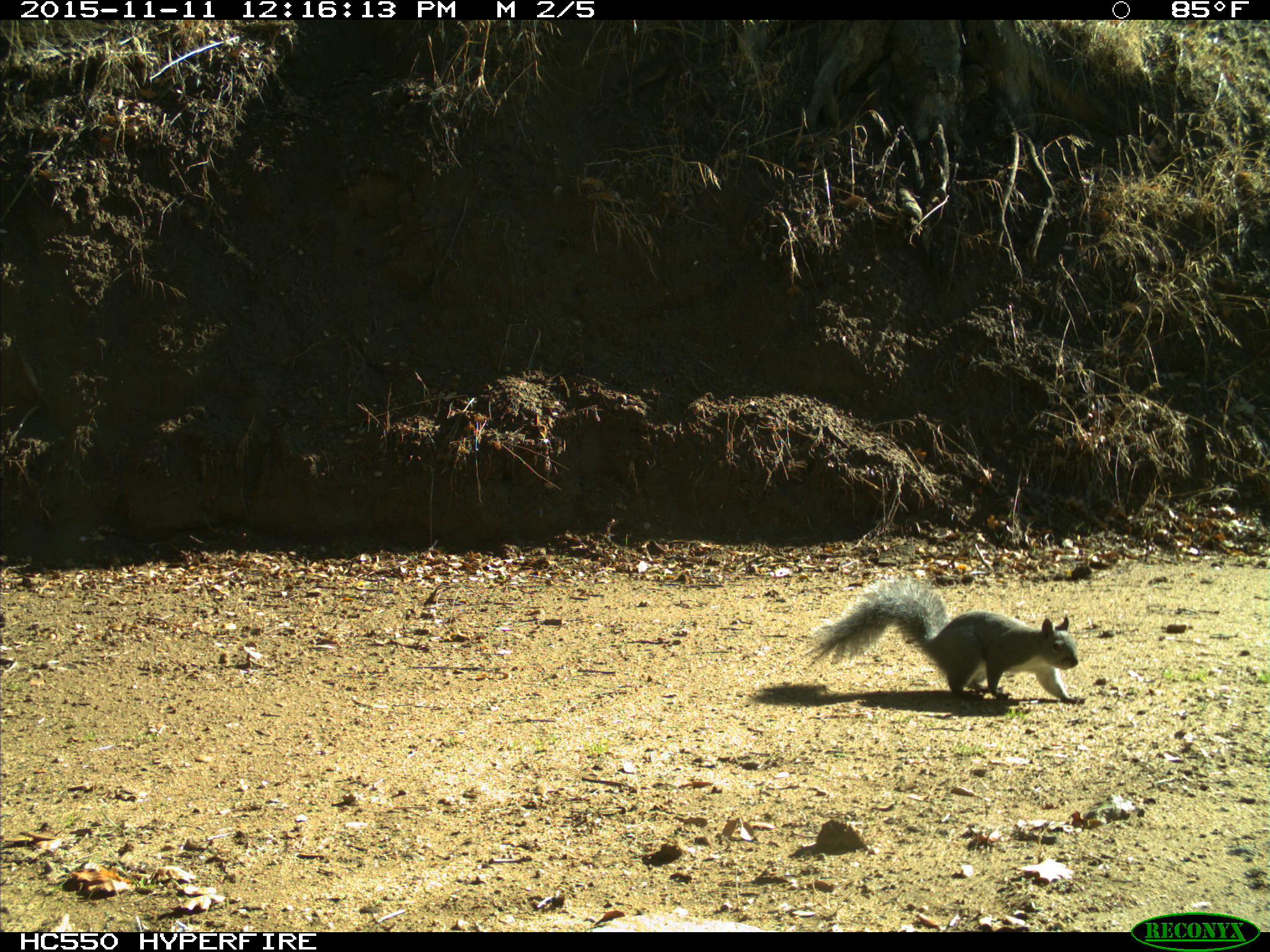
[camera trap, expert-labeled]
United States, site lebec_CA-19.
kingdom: Animalia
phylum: Chordata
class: Mammalia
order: Rodentia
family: Sciuridae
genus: Sciurus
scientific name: Sciurus carolinensis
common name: eastern gray squirrel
Sciurus carolinensis (eastern gray squirrel).